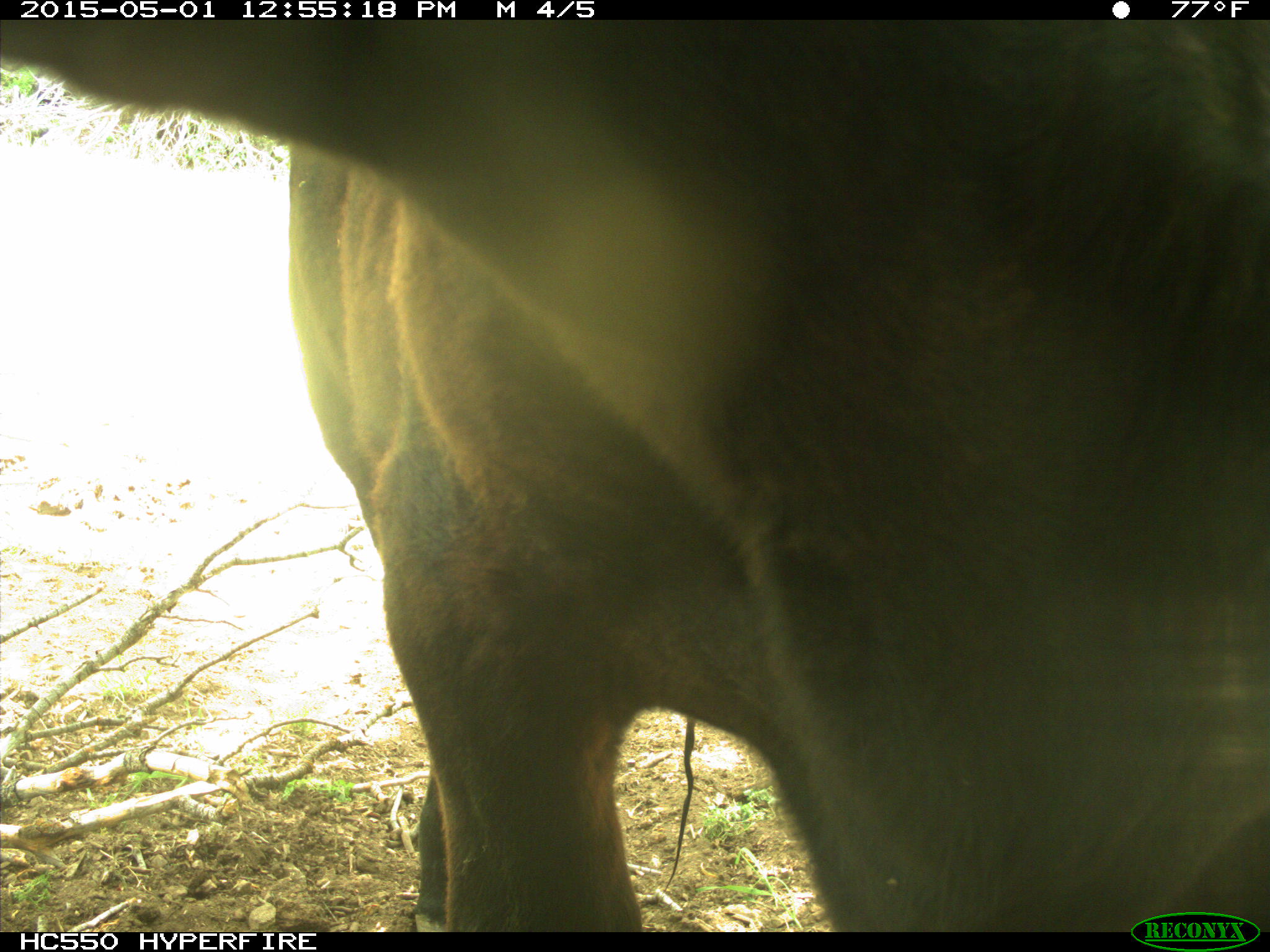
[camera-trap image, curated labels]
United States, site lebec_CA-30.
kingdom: Animalia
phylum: Chordata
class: Mammalia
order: Artiodactyla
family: Bovidae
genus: Bos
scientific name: Bos taurus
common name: domestic cow